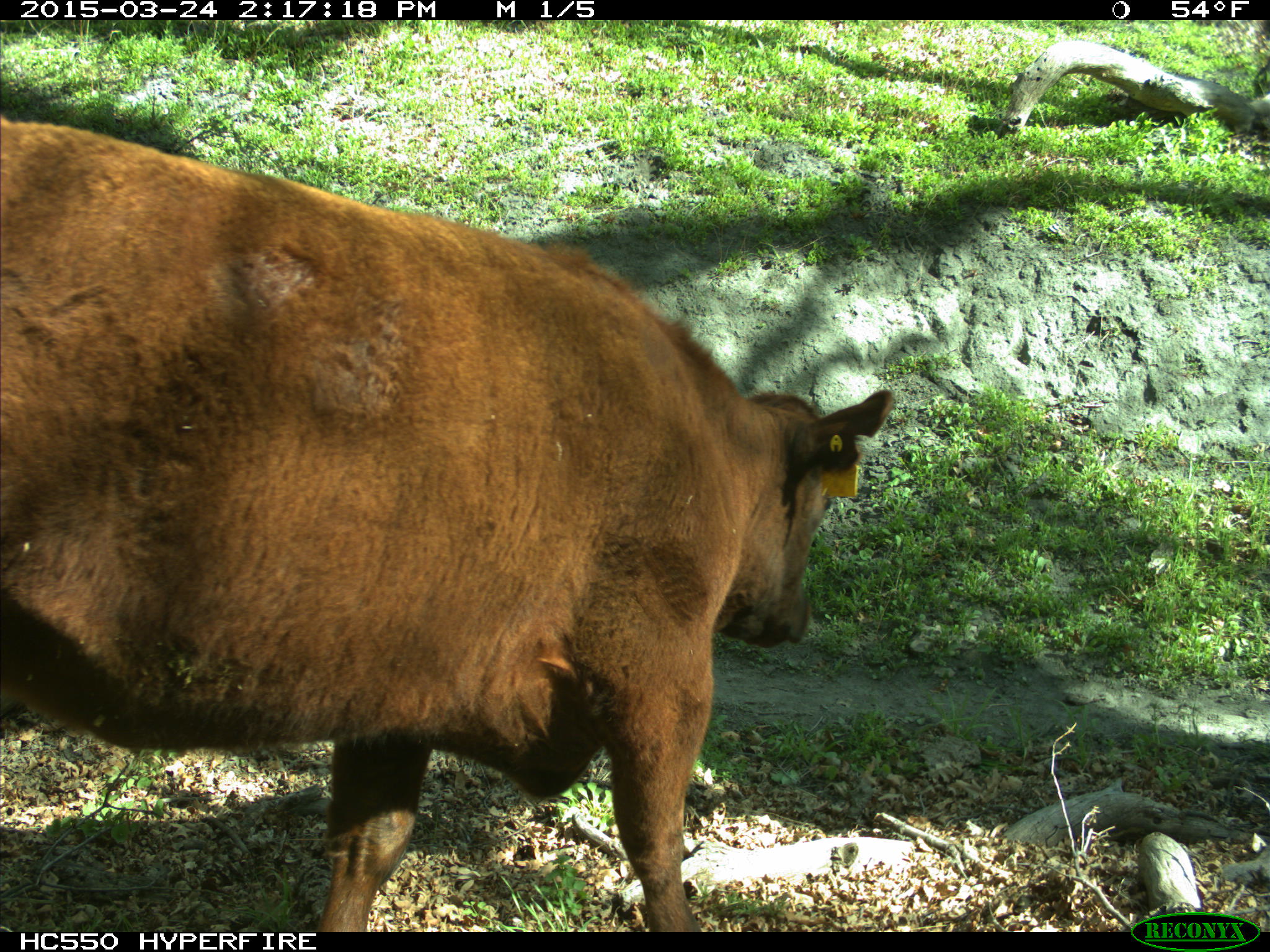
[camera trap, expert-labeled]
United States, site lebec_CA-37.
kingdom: Animalia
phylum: Chordata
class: Mammalia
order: Artiodactyla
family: Bovidae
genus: Bos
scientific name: Bos taurus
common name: domestic cow